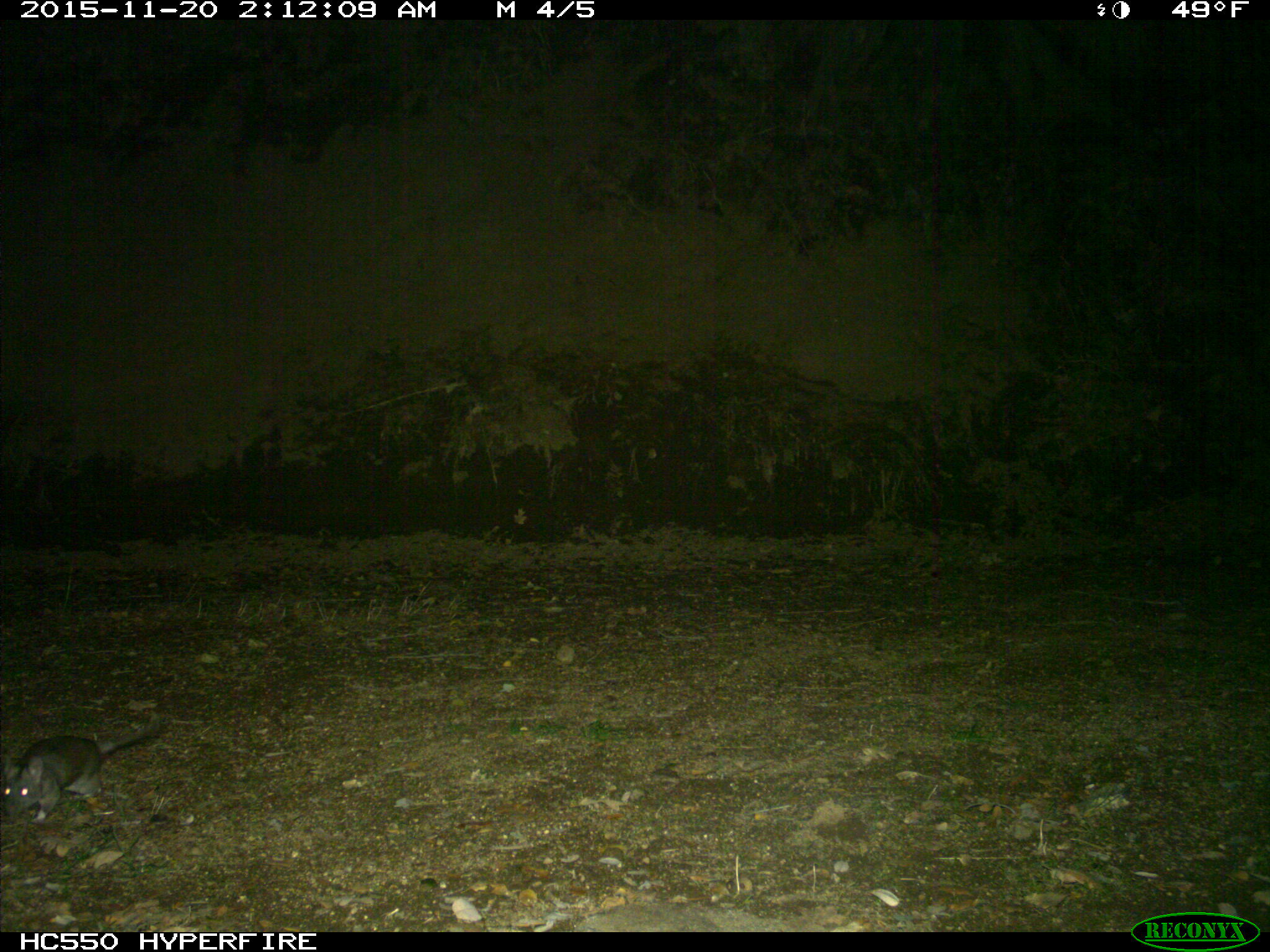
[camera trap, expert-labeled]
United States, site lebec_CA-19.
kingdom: Animalia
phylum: Chordata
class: Mammalia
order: Rodentia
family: Cricetidae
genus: Neotoma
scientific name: Neotoma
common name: pack rat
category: unidentified pack rat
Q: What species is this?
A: Unidentified pack rat (pack rat) (Neotoma).